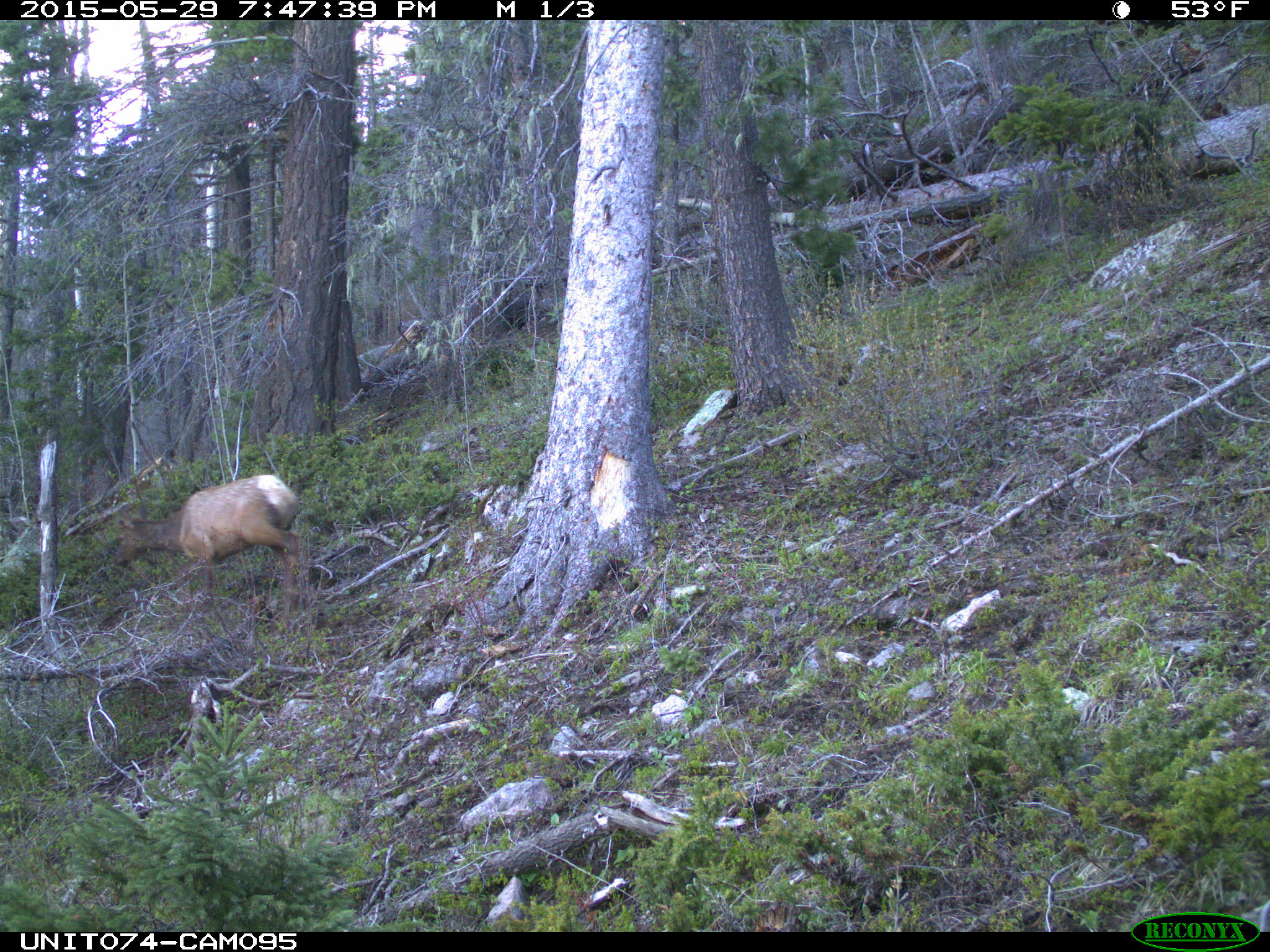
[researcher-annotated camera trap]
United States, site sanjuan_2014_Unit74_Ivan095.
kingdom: Animalia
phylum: Chordata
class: Mammalia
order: Artiodactyla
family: Cervidae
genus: Cervus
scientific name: Cervus elaphus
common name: red deer